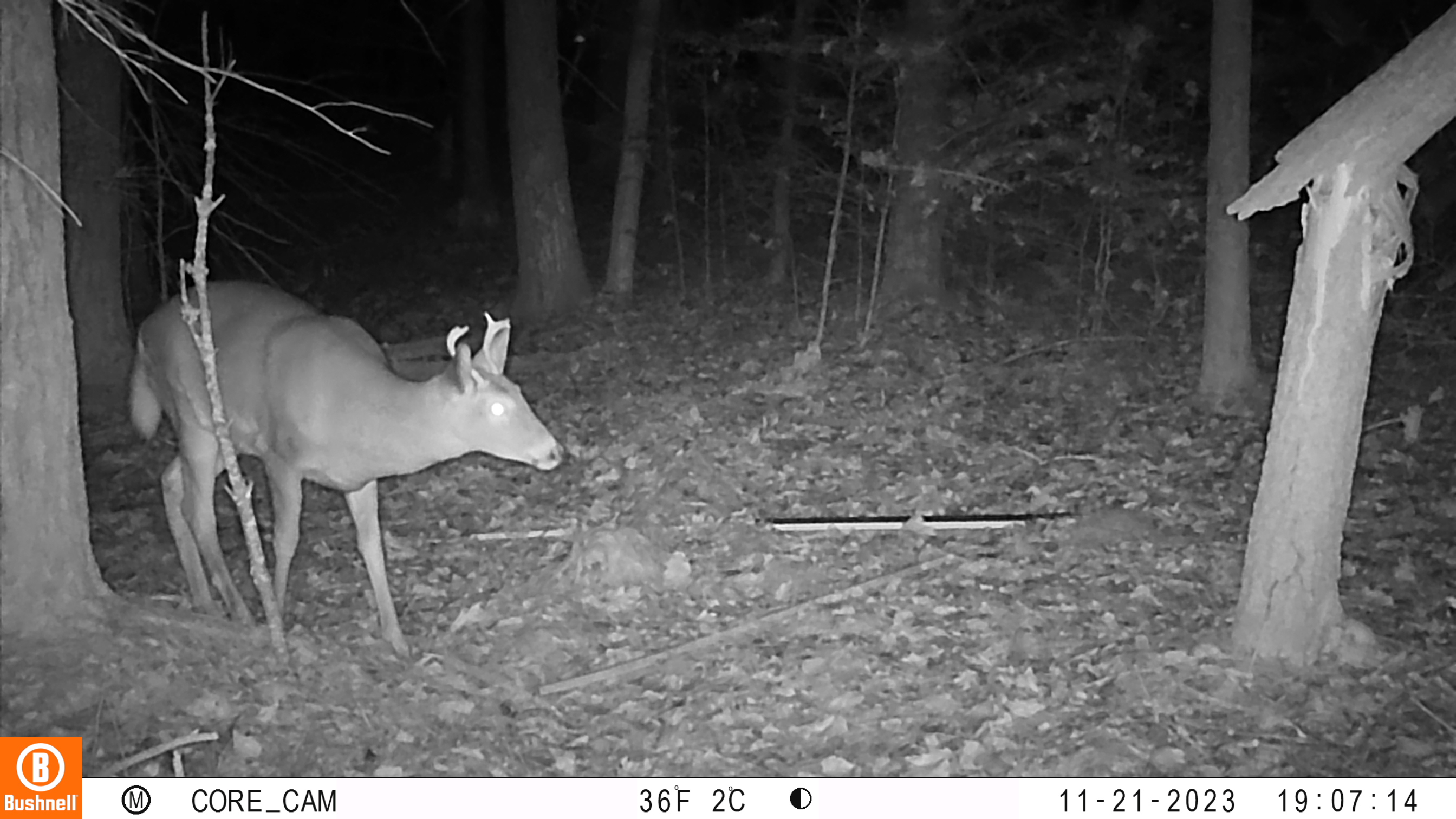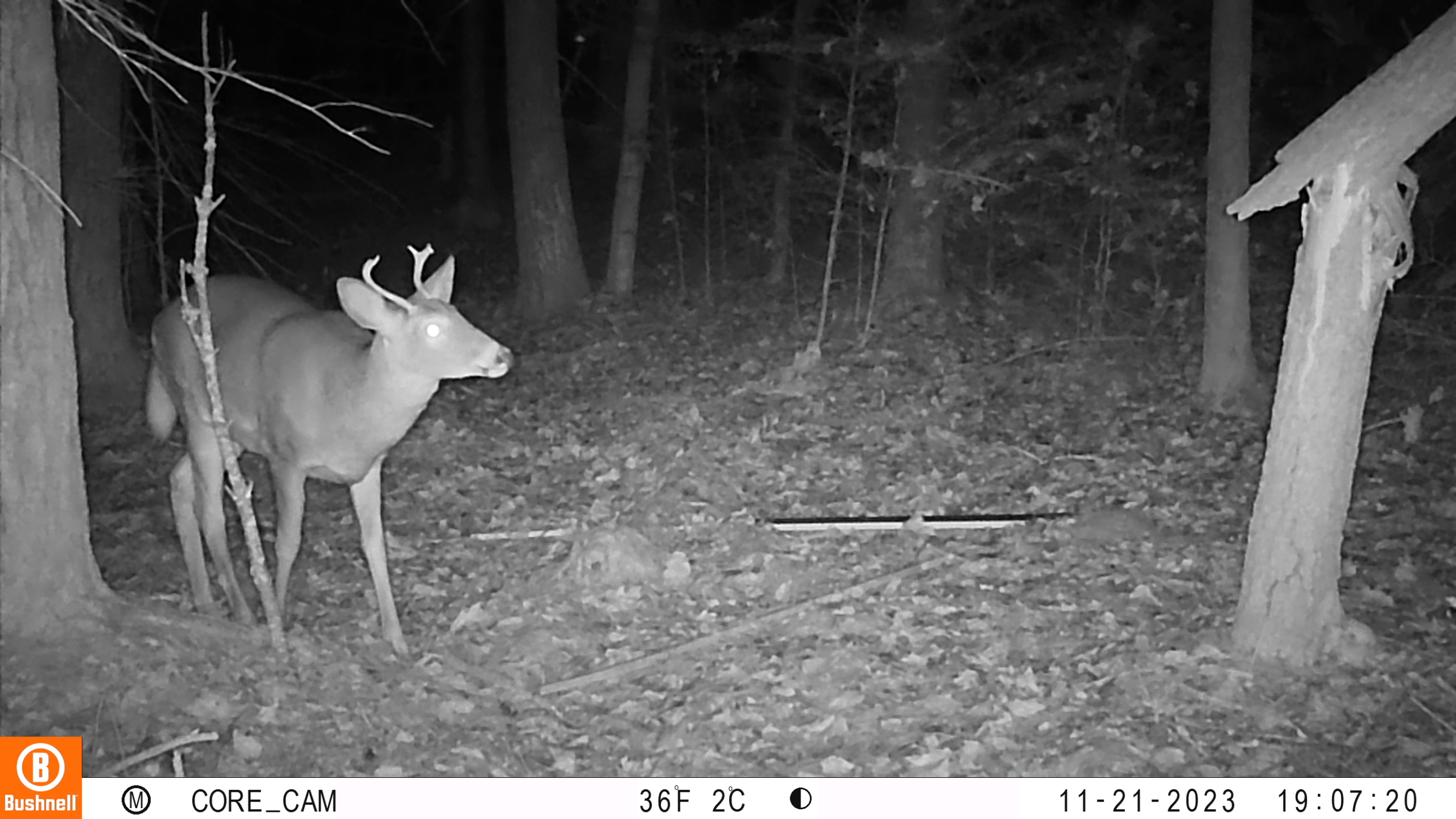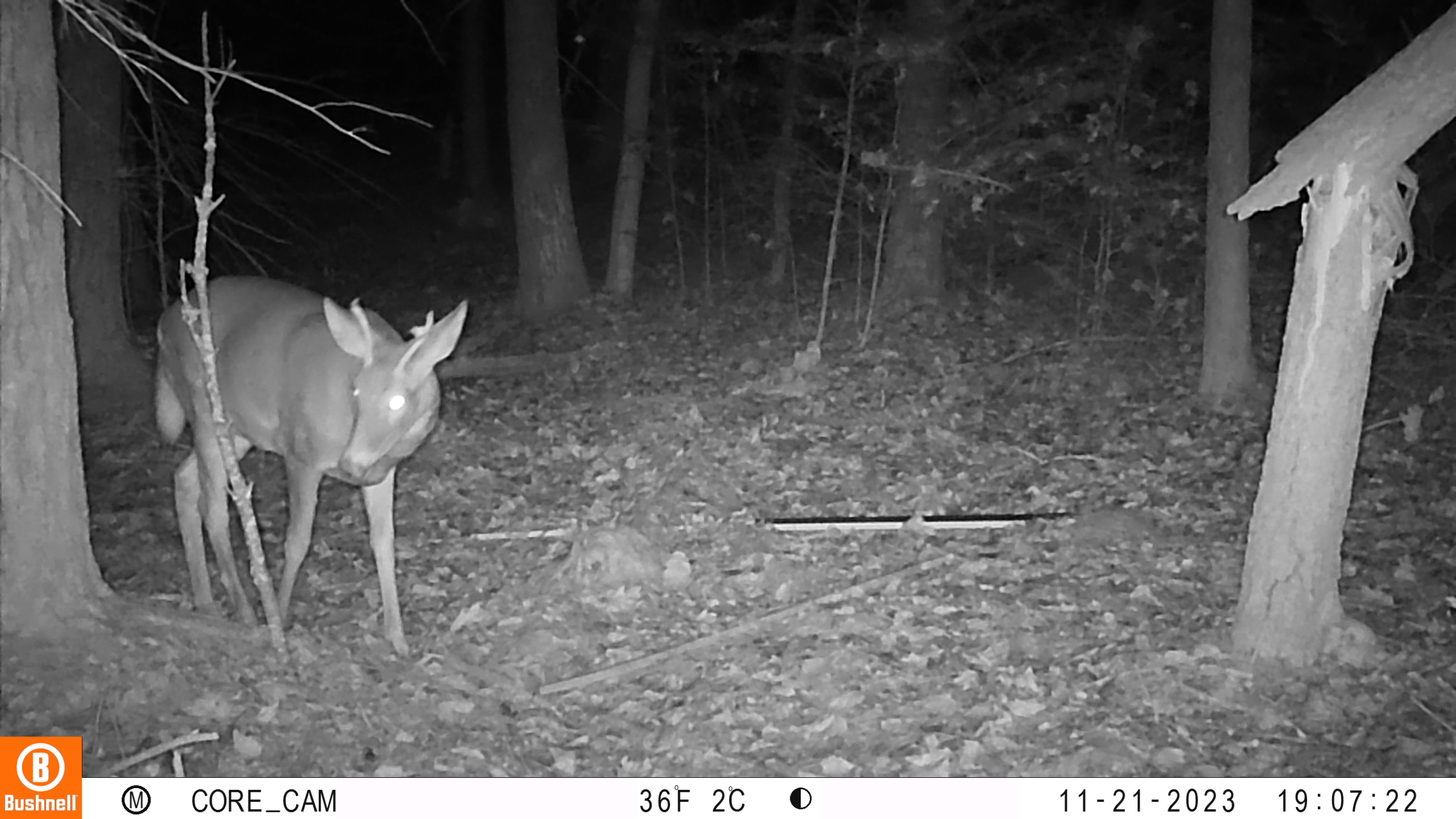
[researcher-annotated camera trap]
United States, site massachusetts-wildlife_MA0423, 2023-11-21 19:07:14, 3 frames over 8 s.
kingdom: Animalia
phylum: Chordata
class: Mammalia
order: Artiodactyla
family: Cervidae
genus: Odocoileus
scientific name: Odocoileus virginianus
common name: white-tailed deer